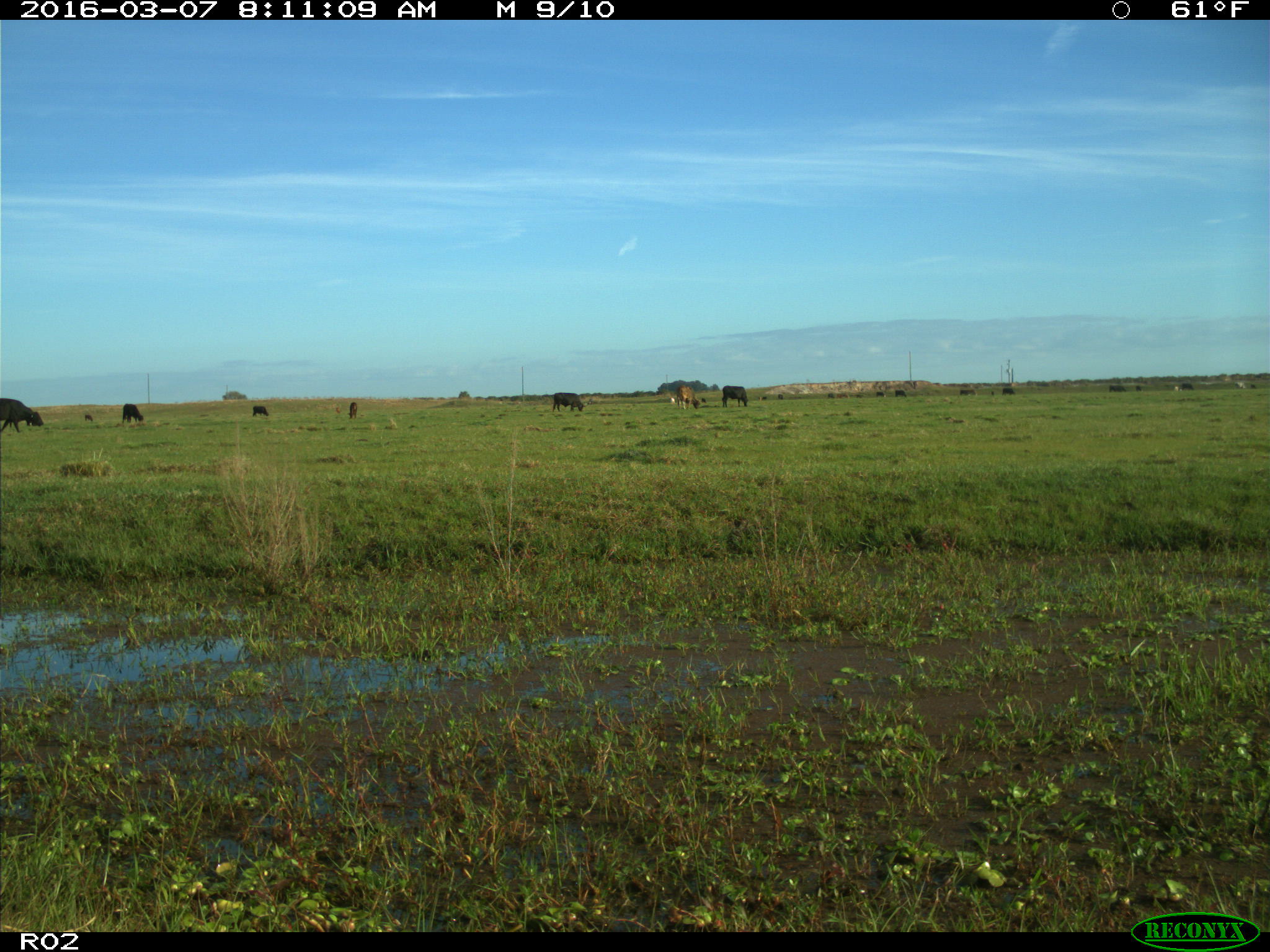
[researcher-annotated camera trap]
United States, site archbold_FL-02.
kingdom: Animalia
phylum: Chordata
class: Mammalia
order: Artiodactyla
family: Bovidae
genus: Bos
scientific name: Bos taurus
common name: domestic cow